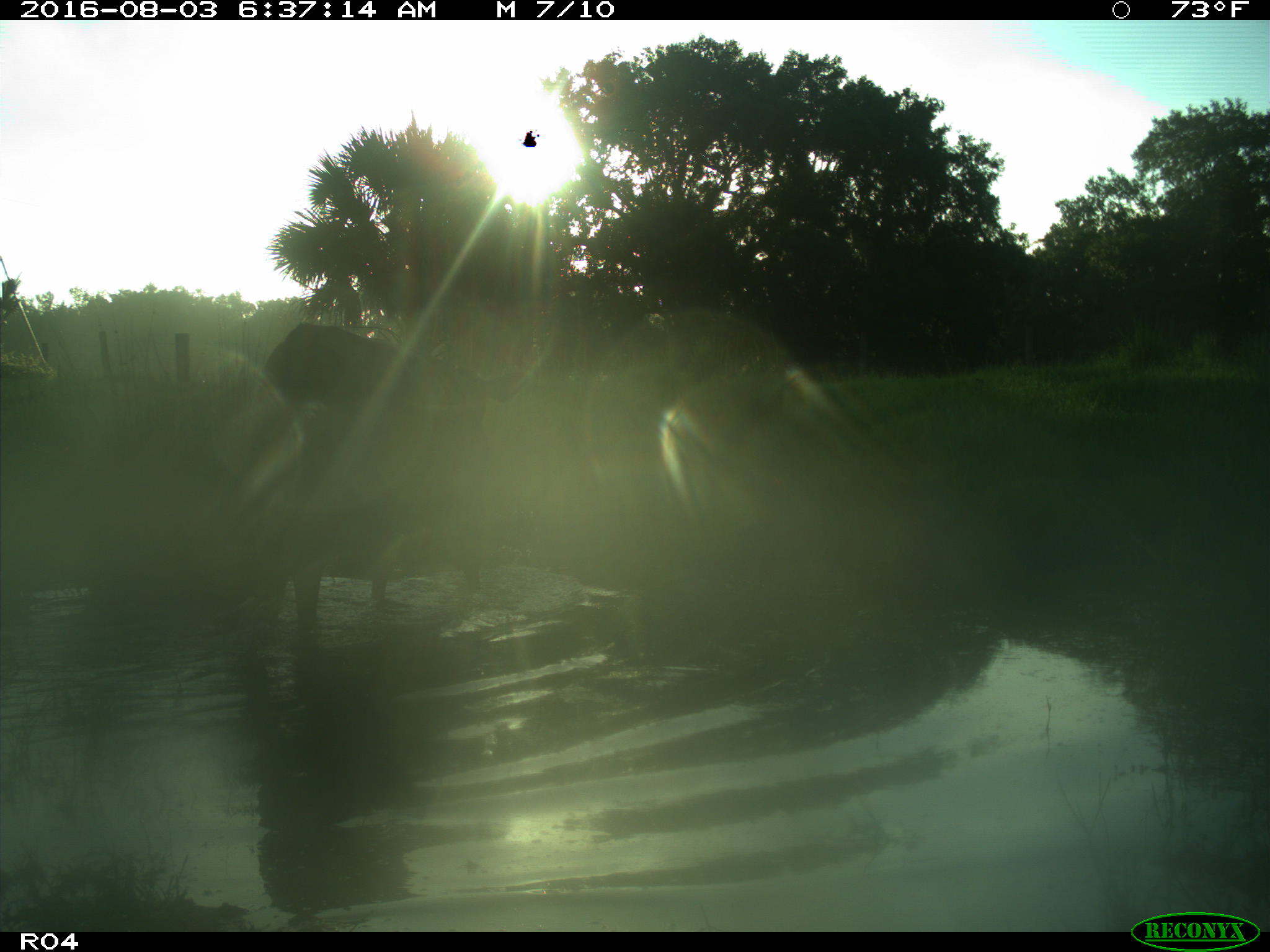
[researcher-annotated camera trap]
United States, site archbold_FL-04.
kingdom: Animalia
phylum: Chordata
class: Mammalia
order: Artiodactyla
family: Bovidae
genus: Bos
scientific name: Bos taurus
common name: domestic cow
Bos taurus (domestic cow).